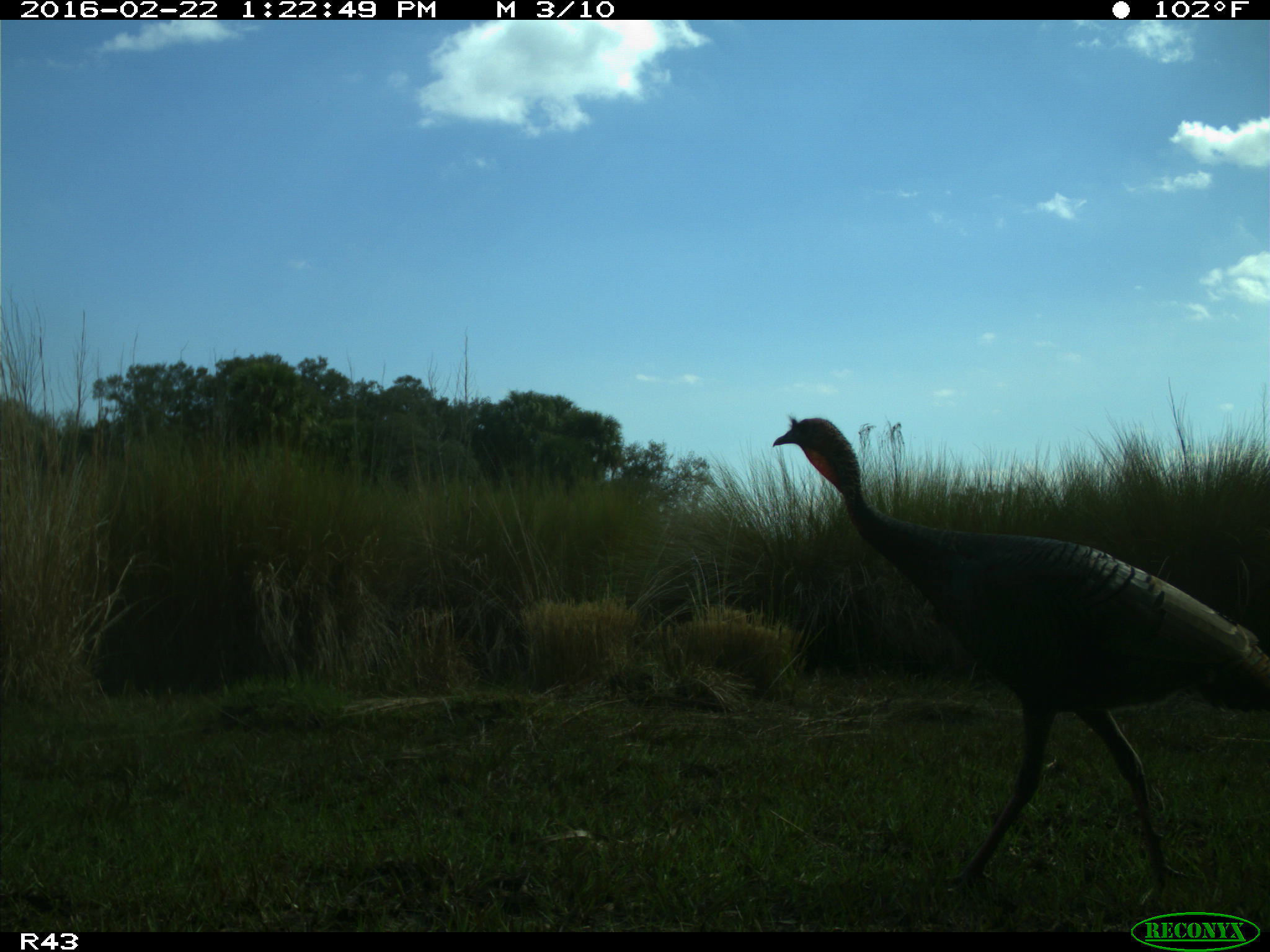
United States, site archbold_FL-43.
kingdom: Animalia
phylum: Chordata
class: Aves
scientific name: Aves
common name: birds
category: unidentified bird